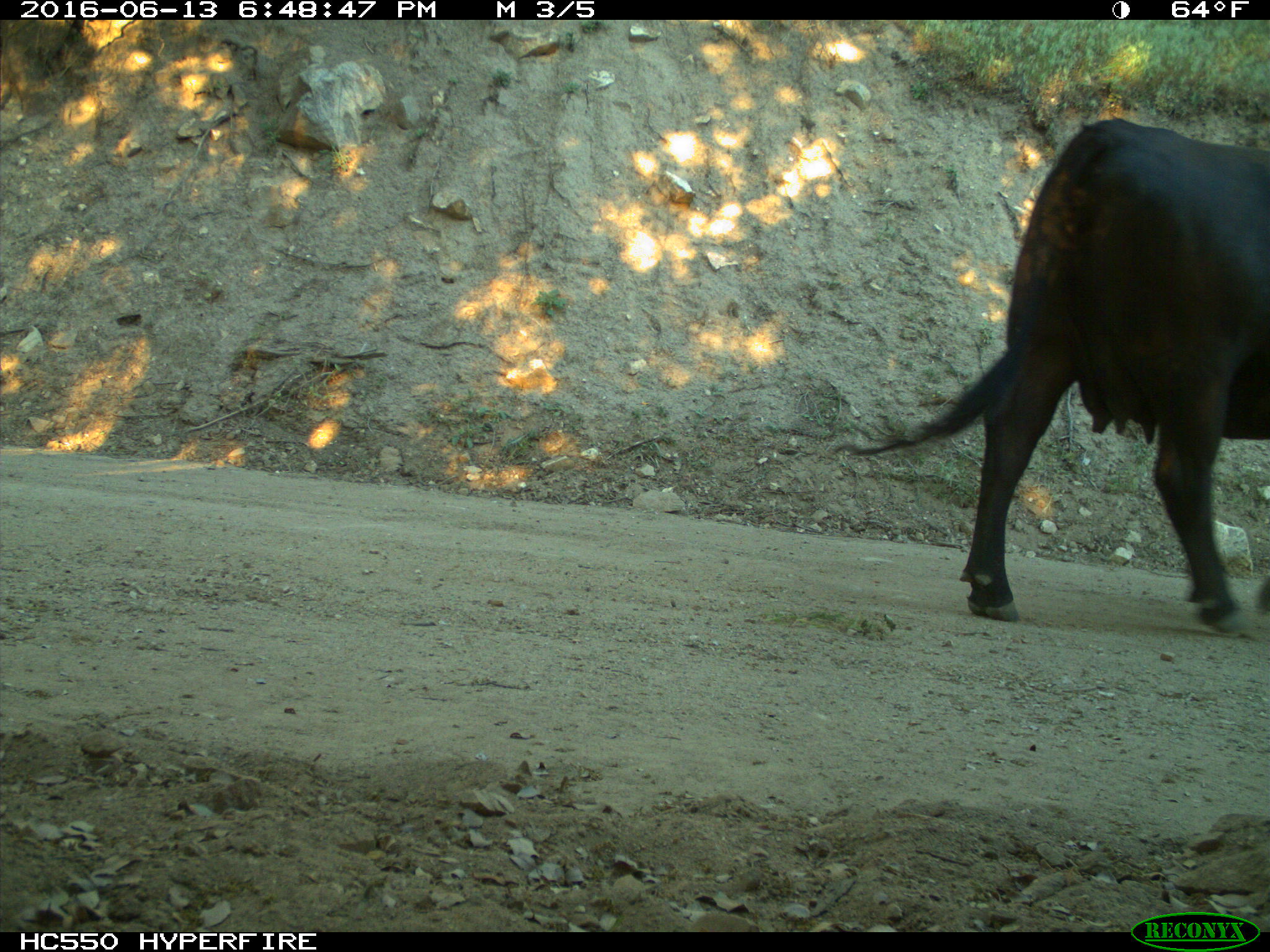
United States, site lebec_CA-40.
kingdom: Animalia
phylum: Chordata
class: Mammalia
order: Artiodactyla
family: Bovidae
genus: Bos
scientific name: Bos taurus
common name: domestic cow